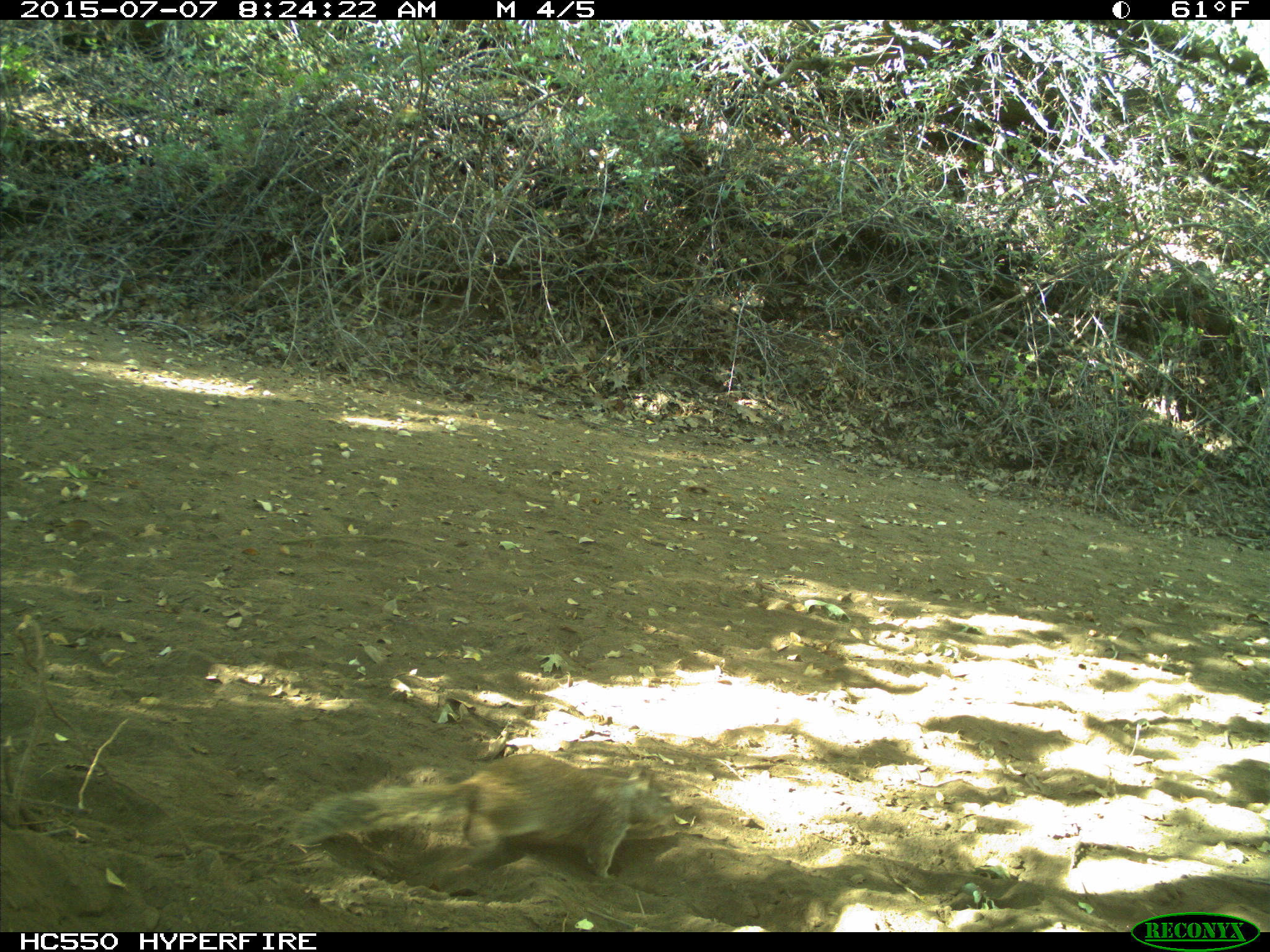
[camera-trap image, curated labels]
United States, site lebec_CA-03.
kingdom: Animalia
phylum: Chordata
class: Mammalia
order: Rodentia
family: Sciuridae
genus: Otospermophilus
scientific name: Otospermophilus beecheyi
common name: california ground squirrel